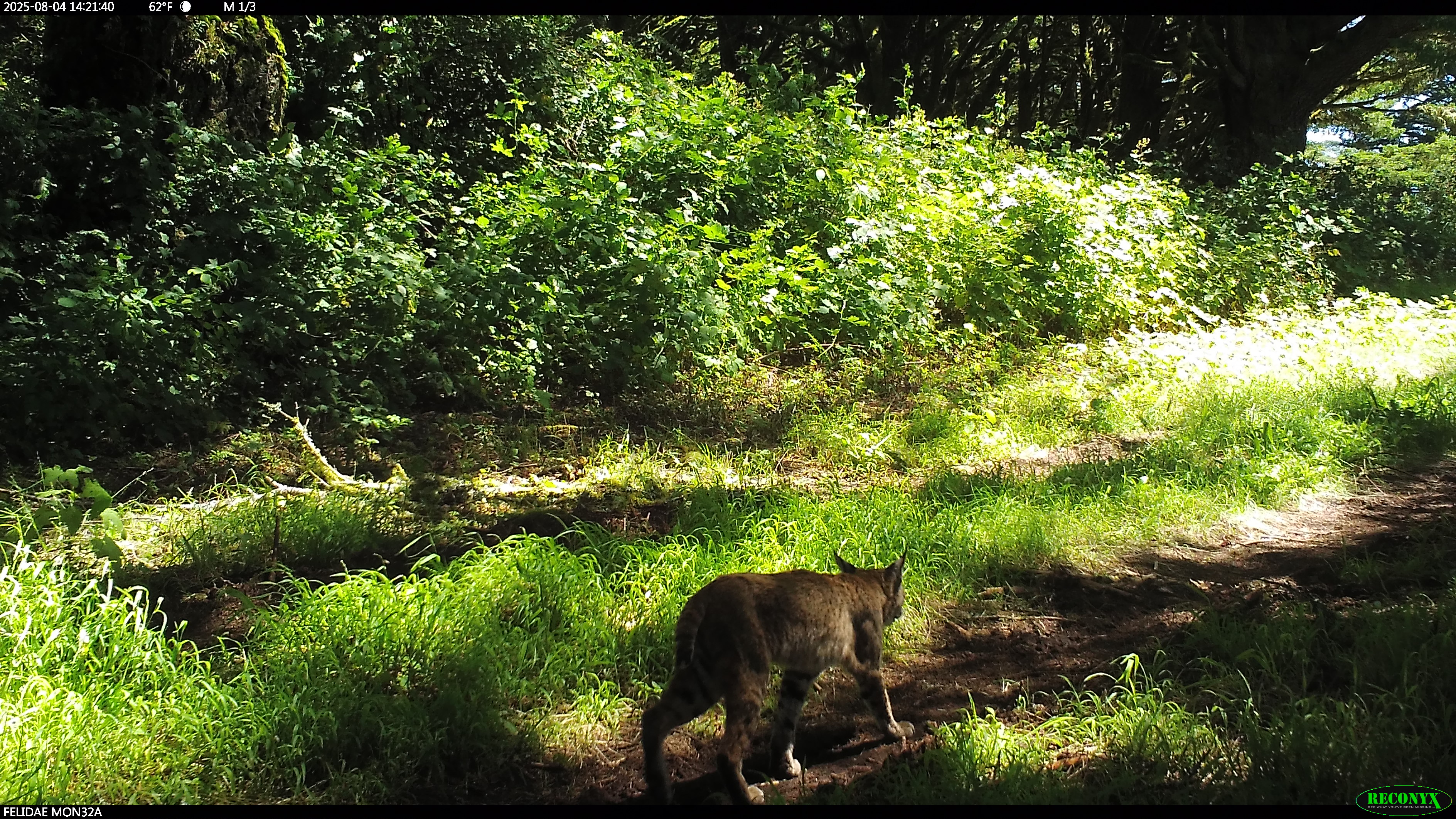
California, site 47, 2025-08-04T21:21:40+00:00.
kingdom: Animalia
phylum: Chordata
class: Mammalia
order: Carnivora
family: Felidae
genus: Lynx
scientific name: Lynx rufus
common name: bobcat